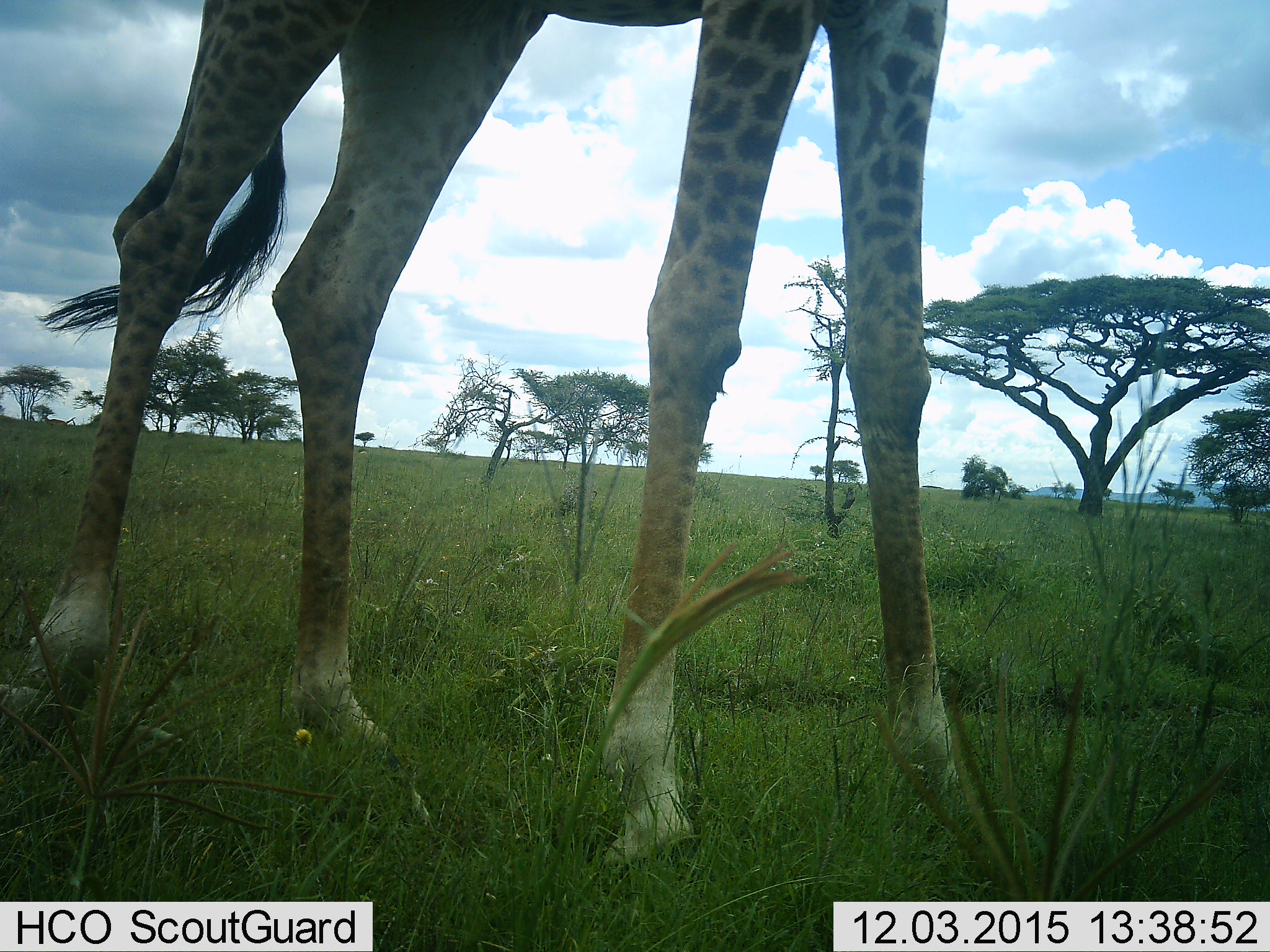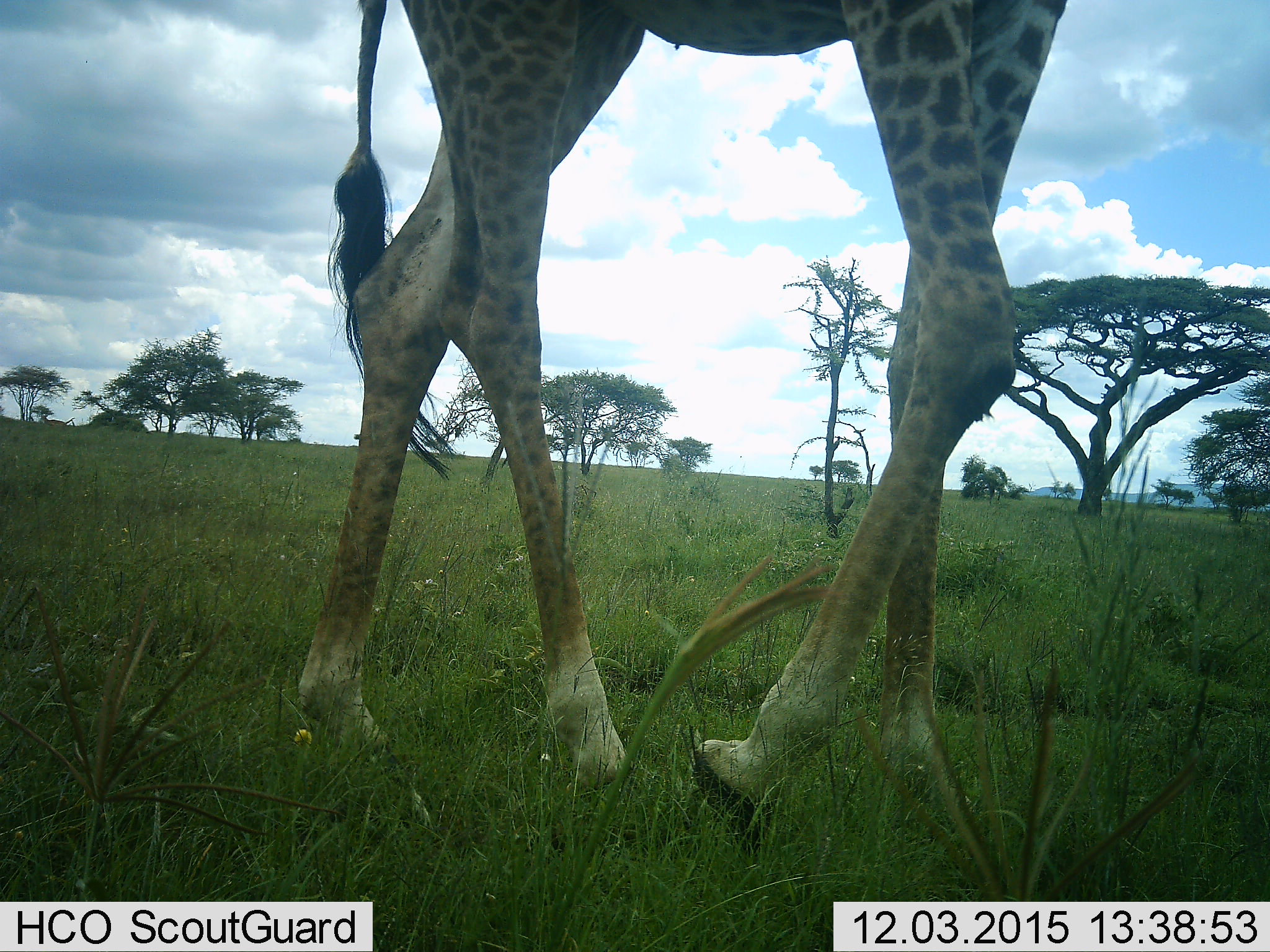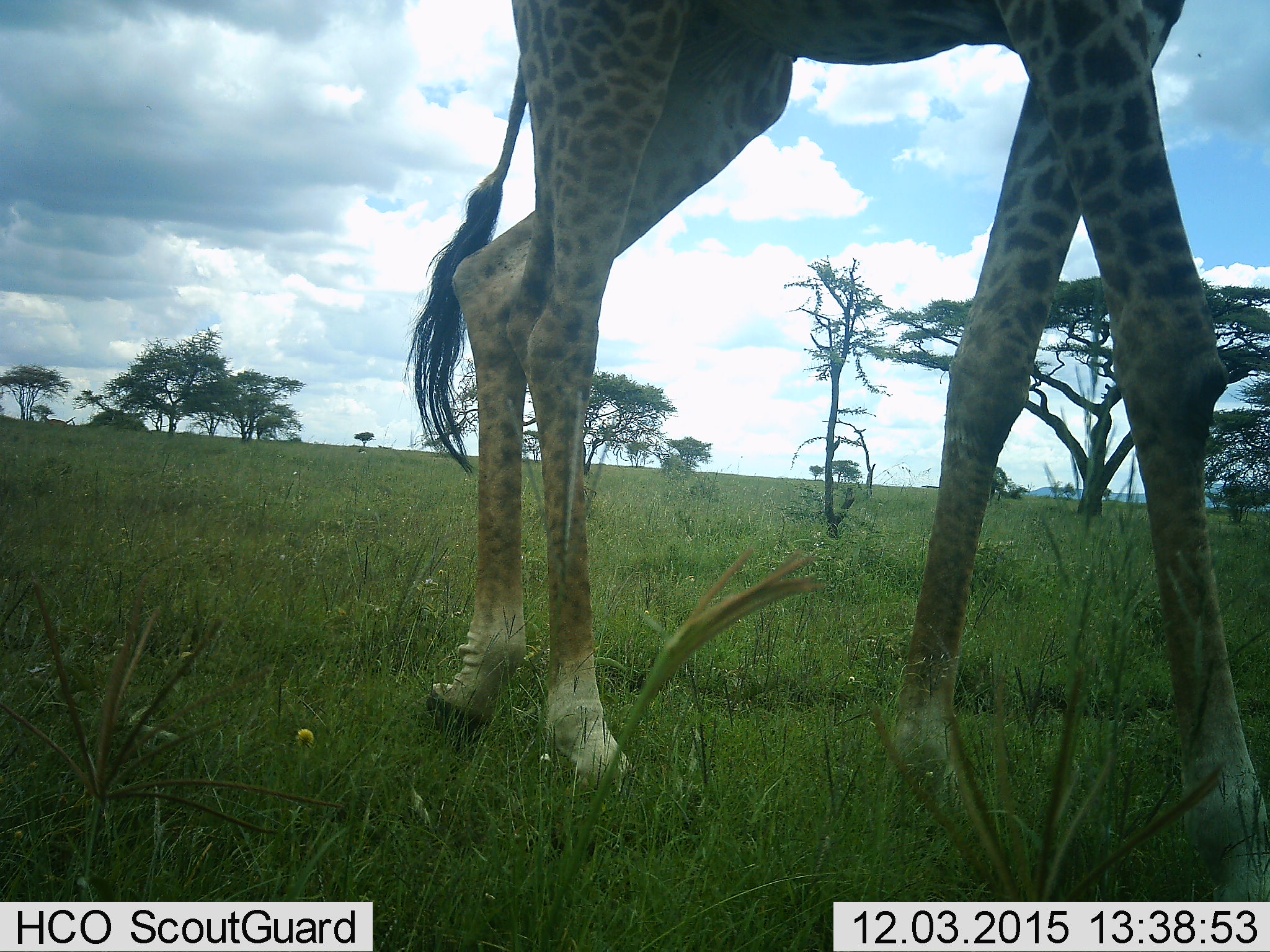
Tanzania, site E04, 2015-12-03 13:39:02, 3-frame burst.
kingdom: Animalia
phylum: Chordata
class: Mammalia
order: Artiodactyla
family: Giraffidae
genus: Giraffa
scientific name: Giraffa camelopardalis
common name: giraffe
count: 1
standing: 21%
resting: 0%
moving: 79%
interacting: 0%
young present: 0%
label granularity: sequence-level